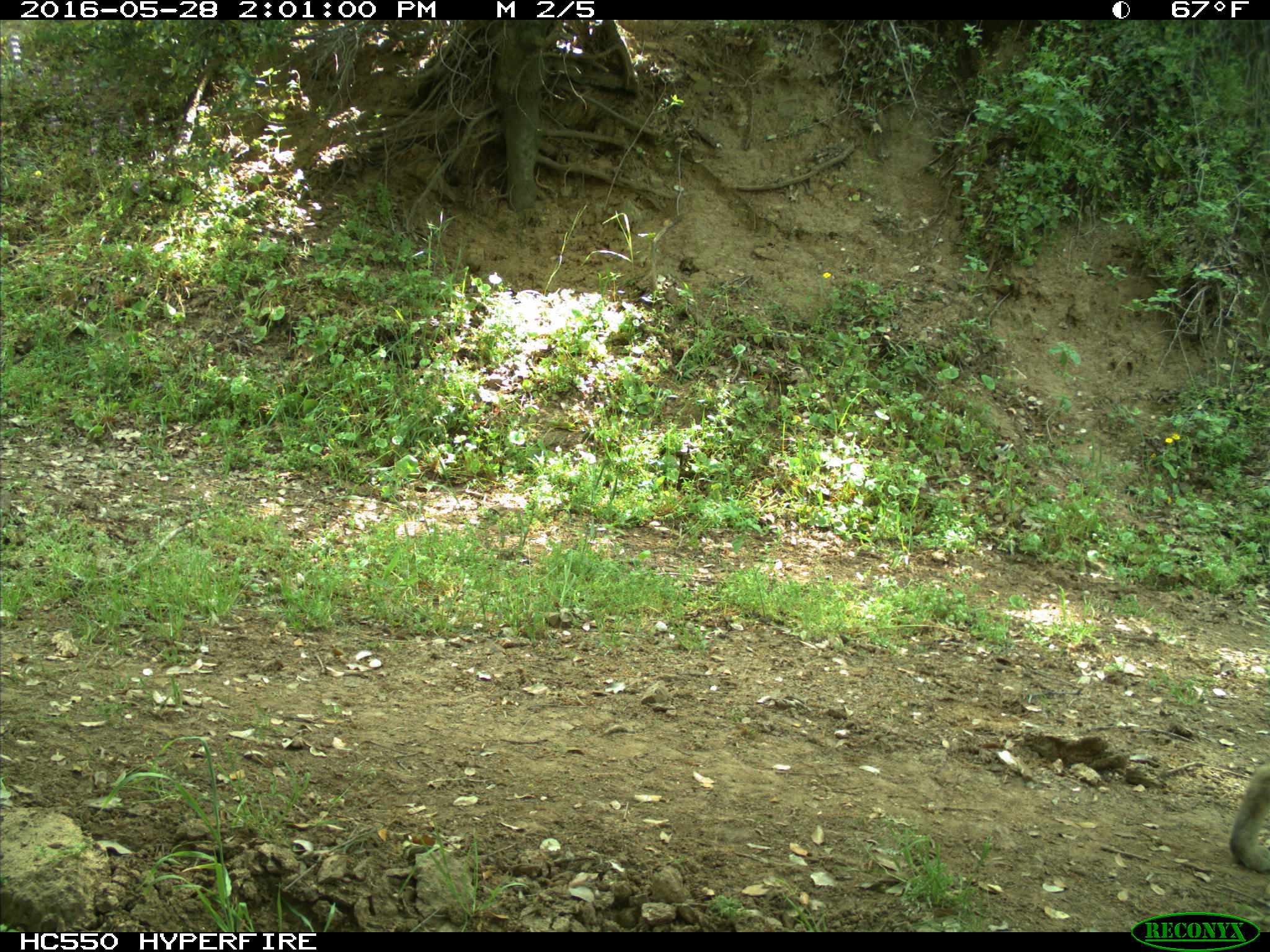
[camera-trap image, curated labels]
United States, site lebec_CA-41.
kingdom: Animalia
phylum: Chordata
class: Mammalia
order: Carnivora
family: Felidae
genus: Lynx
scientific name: Lynx rufus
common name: bobcat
Lynx rufus (bobcat).